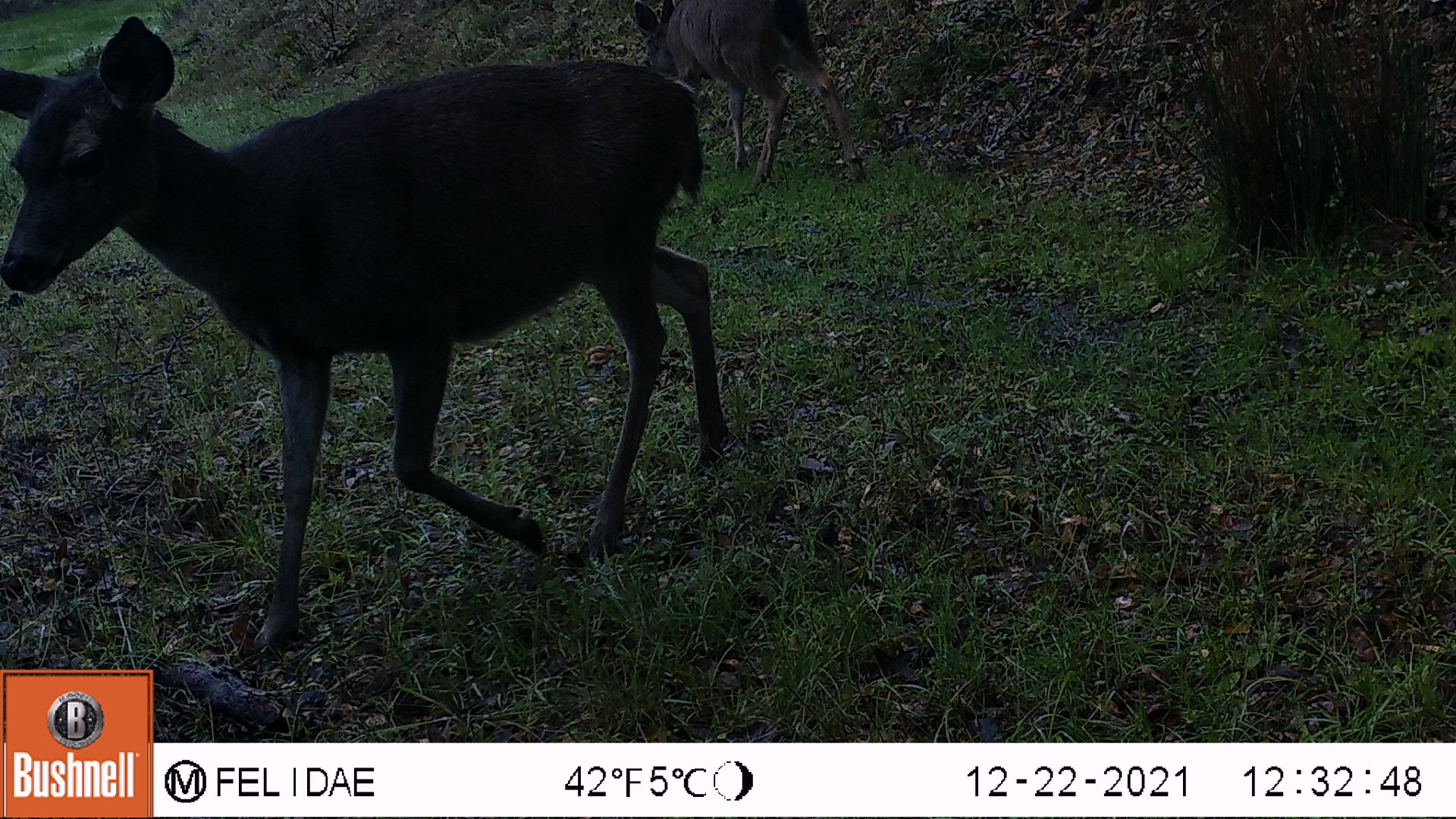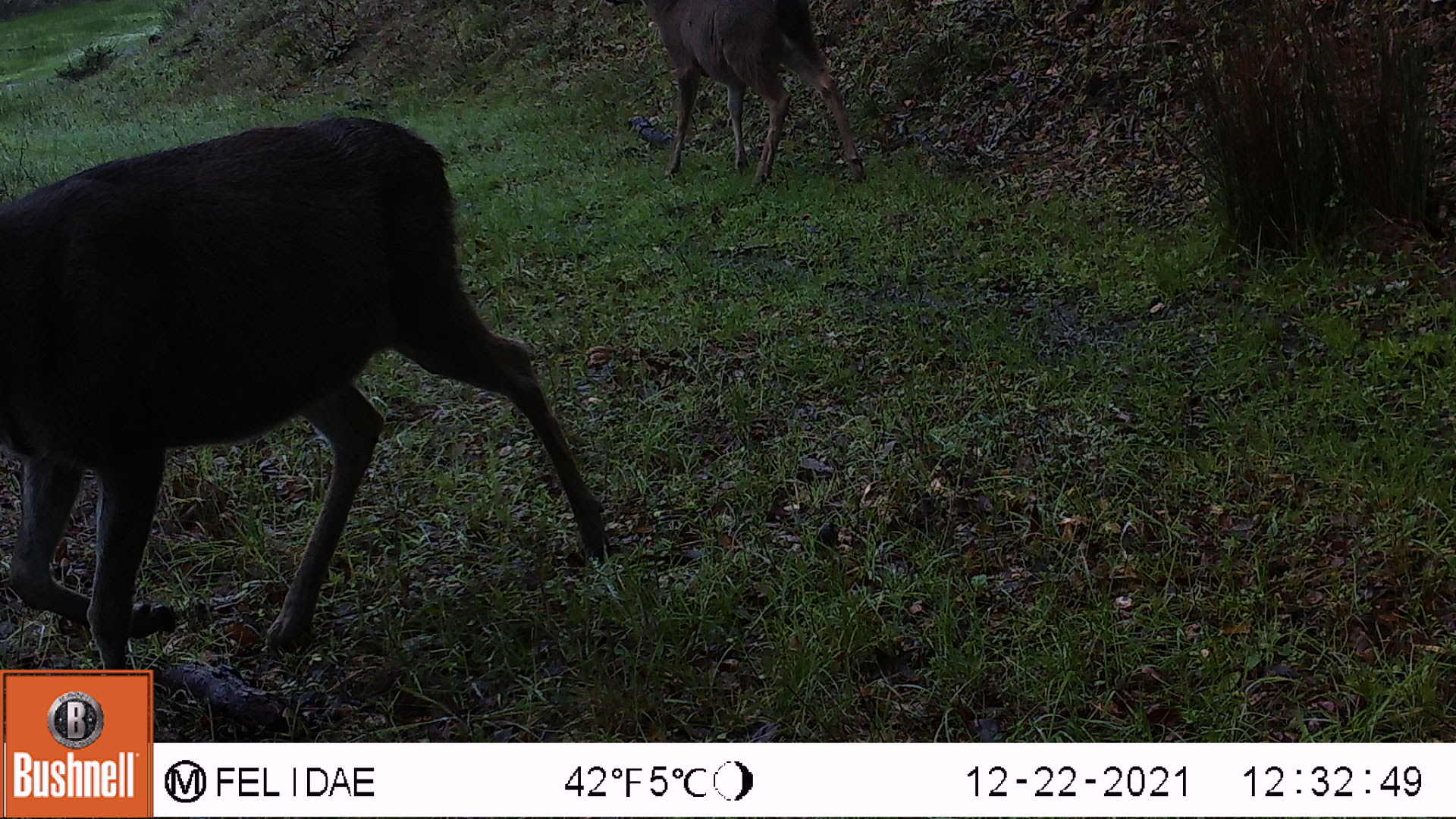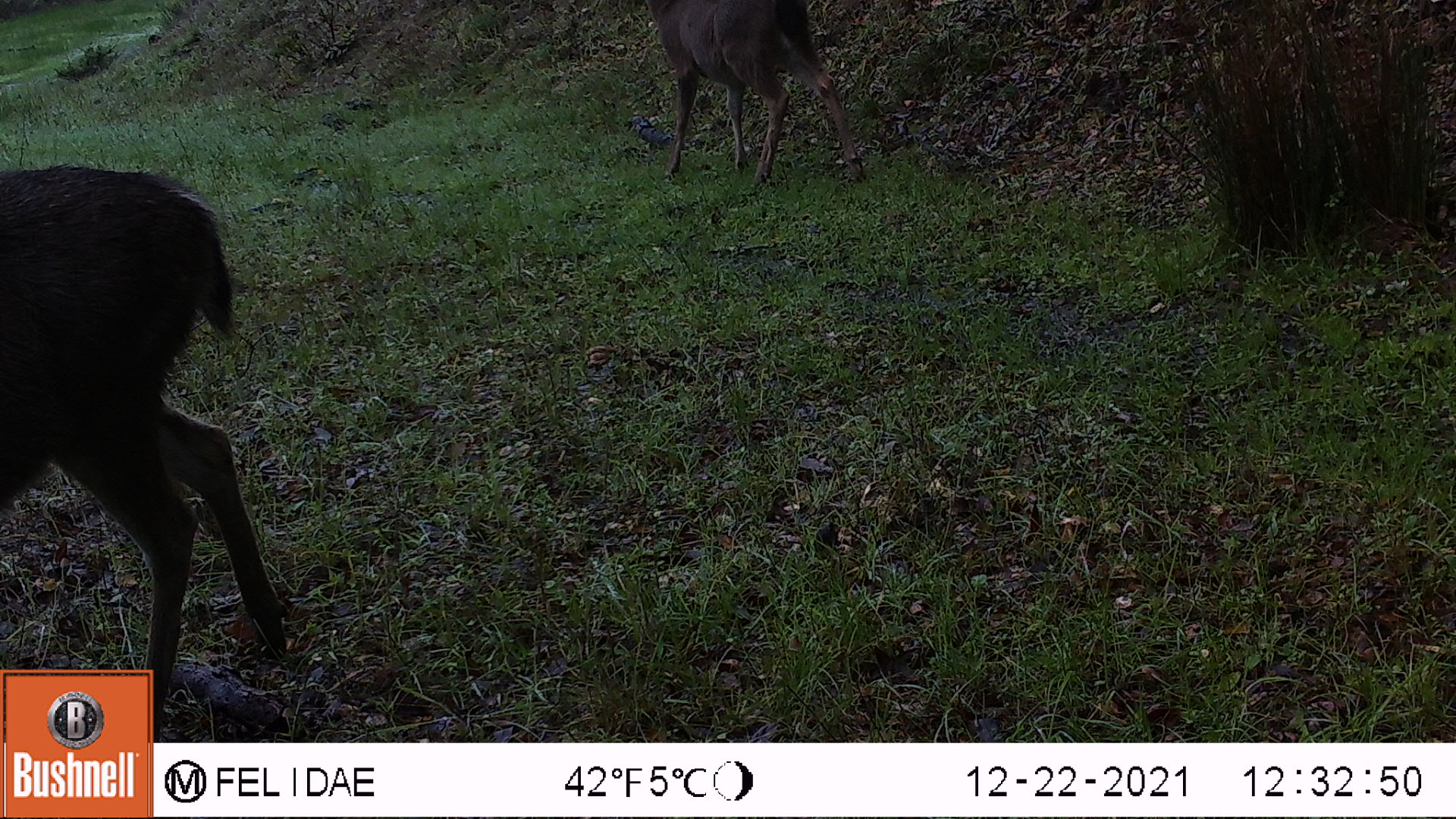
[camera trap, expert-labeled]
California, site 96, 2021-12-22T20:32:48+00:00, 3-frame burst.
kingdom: Animalia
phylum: Chordata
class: Mammalia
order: Artiodactyla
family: Cervidae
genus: Odocoileus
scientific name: Odocoileus hemionus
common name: mule deer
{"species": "mule deer (Odocoileus hemionus)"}